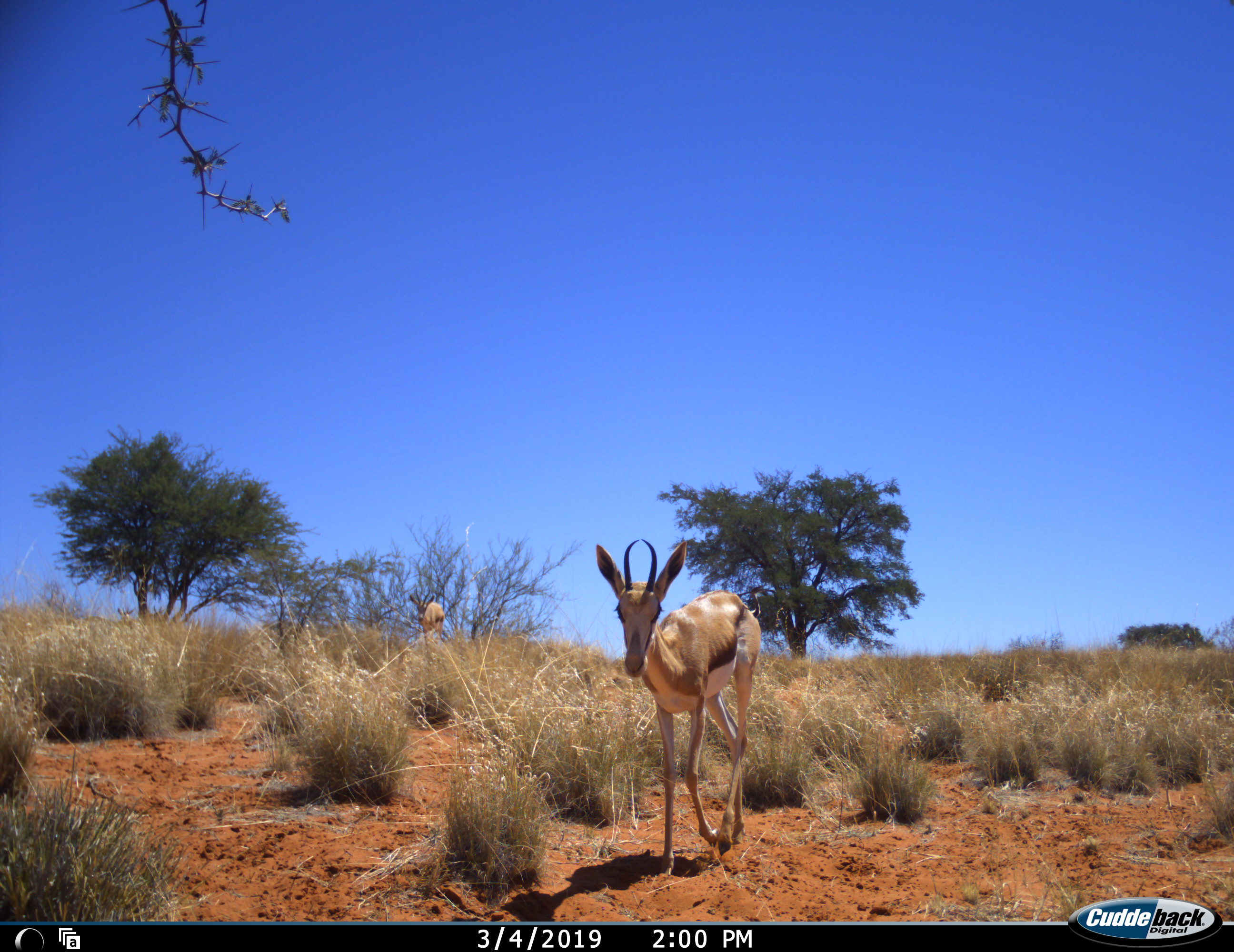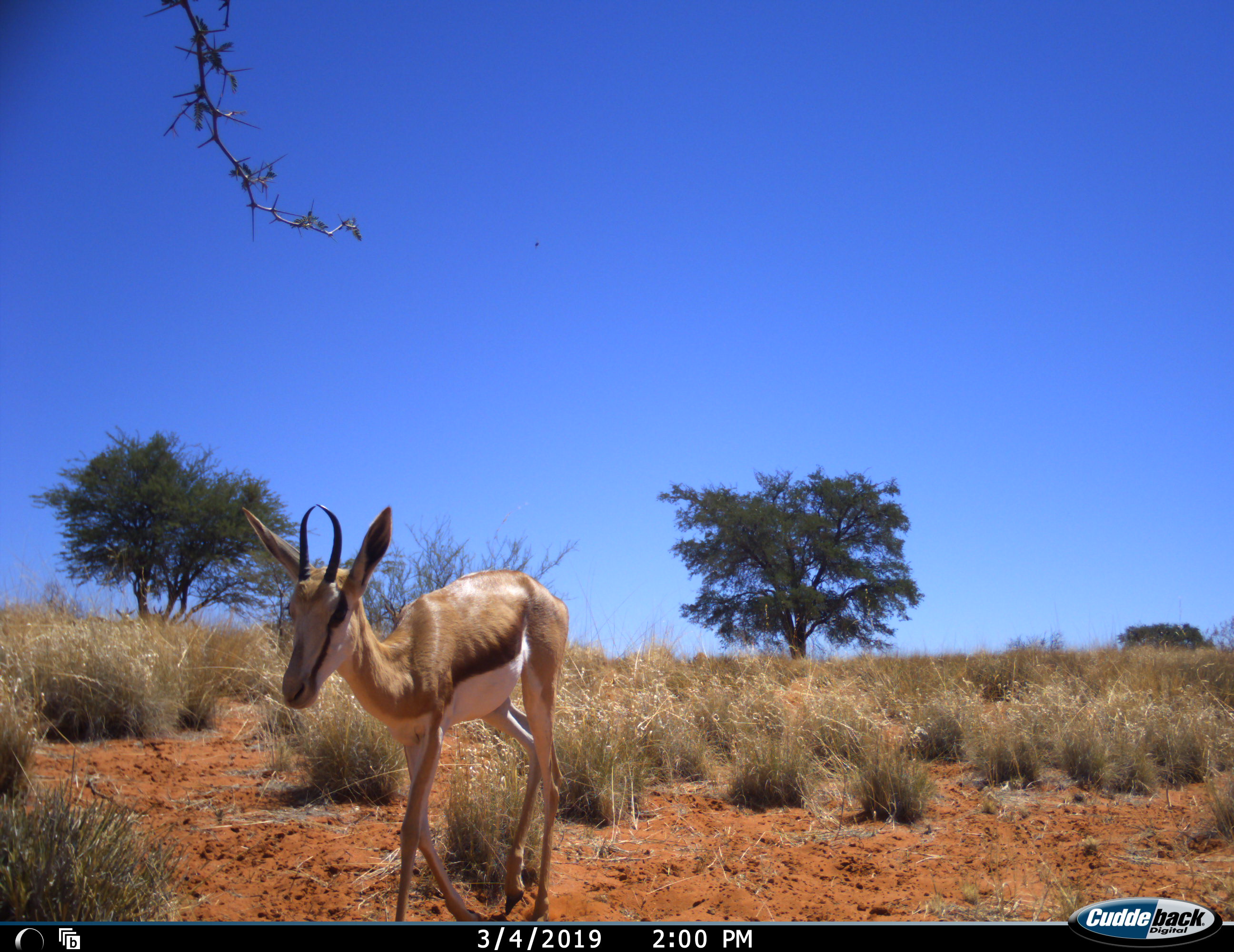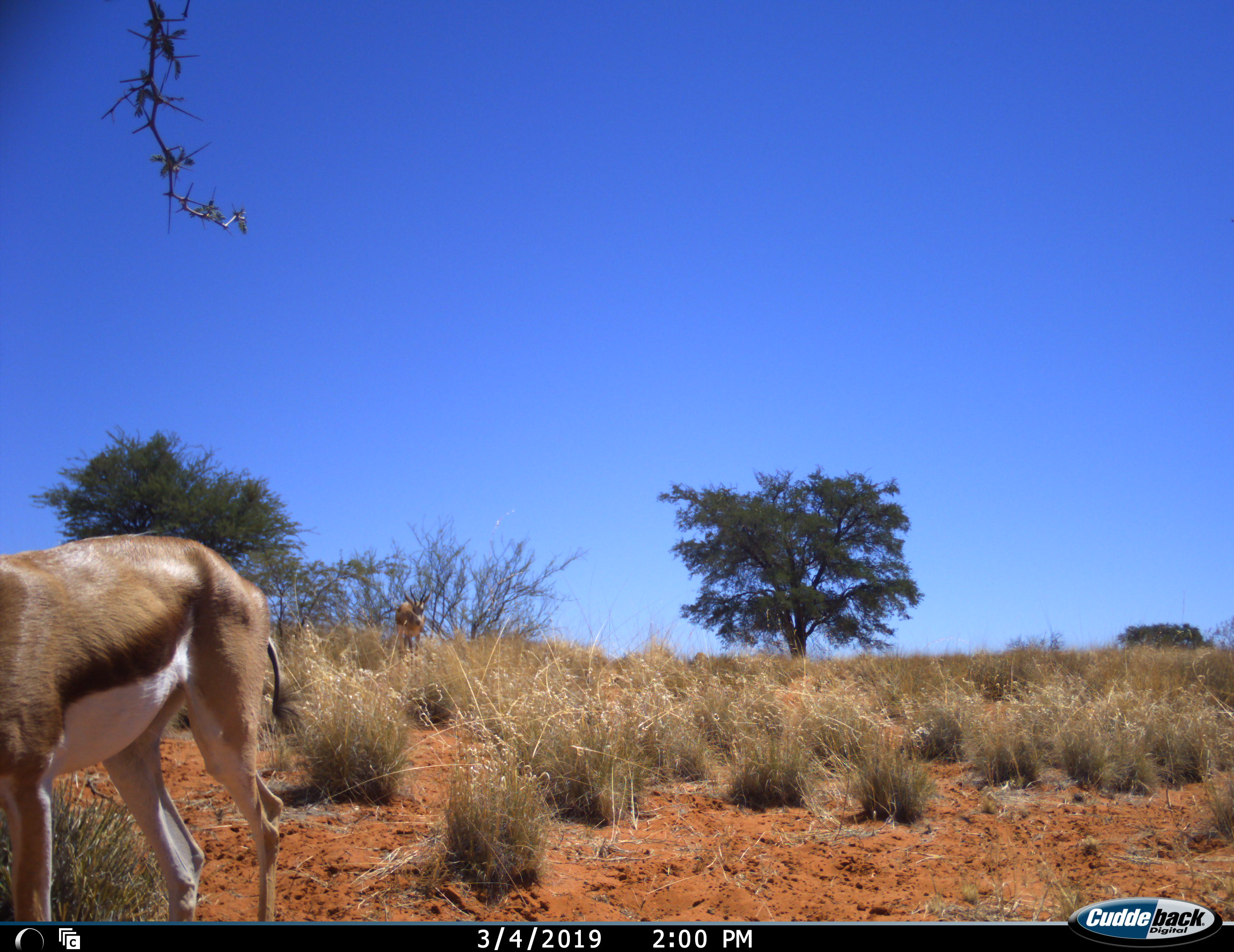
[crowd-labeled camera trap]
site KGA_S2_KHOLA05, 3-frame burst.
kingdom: Animalia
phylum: Chordata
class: Mammalia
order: Artiodactyla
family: Bovidae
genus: Antidorcas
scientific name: Antidorcas marsupialis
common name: springbok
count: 2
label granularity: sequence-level